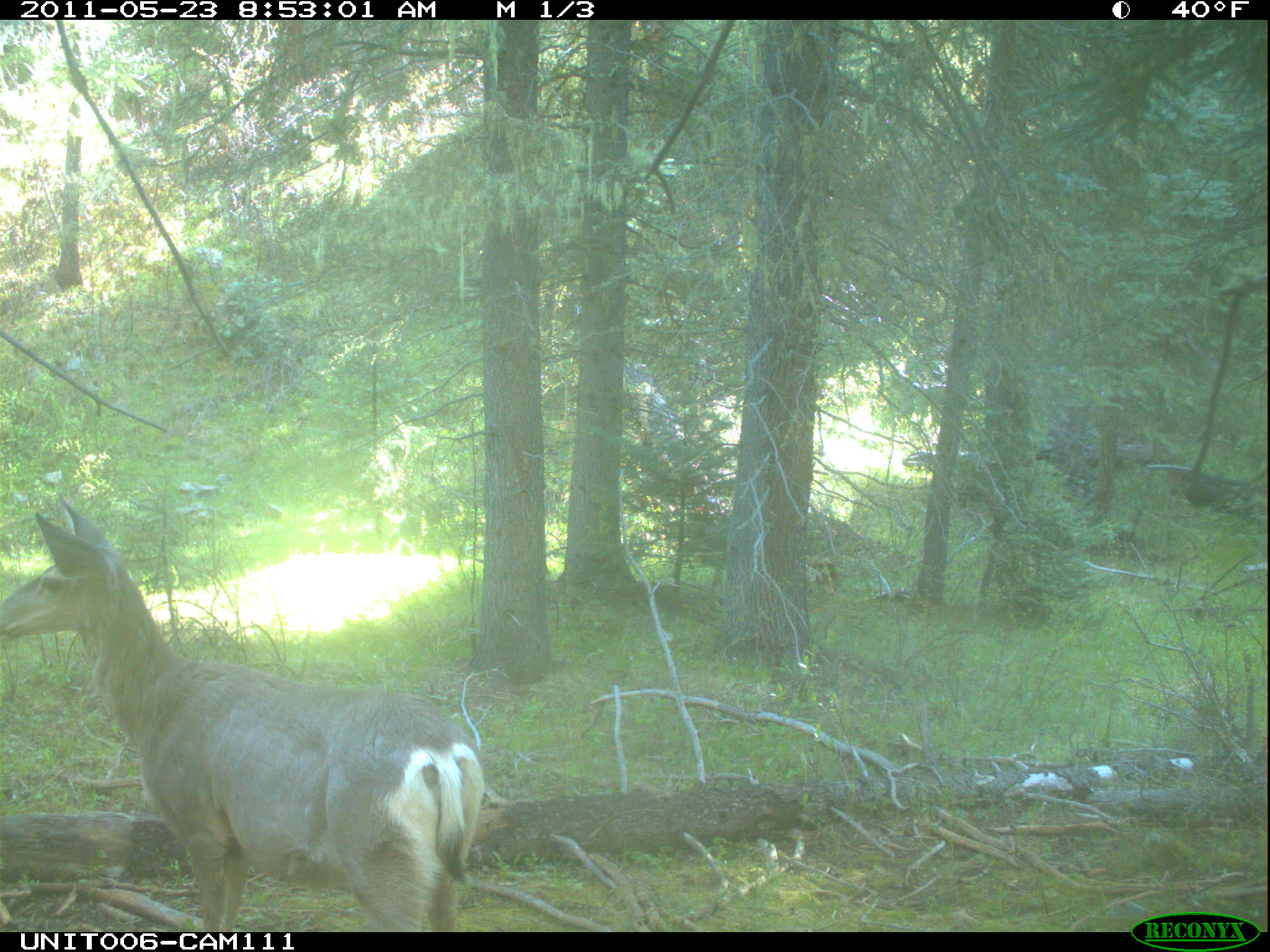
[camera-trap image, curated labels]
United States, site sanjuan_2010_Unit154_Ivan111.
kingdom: Animalia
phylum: Chordata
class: Mammalia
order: Artiodactyla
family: Cervidae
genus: Odocoileus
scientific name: Odocoileus hemionus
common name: mule deer